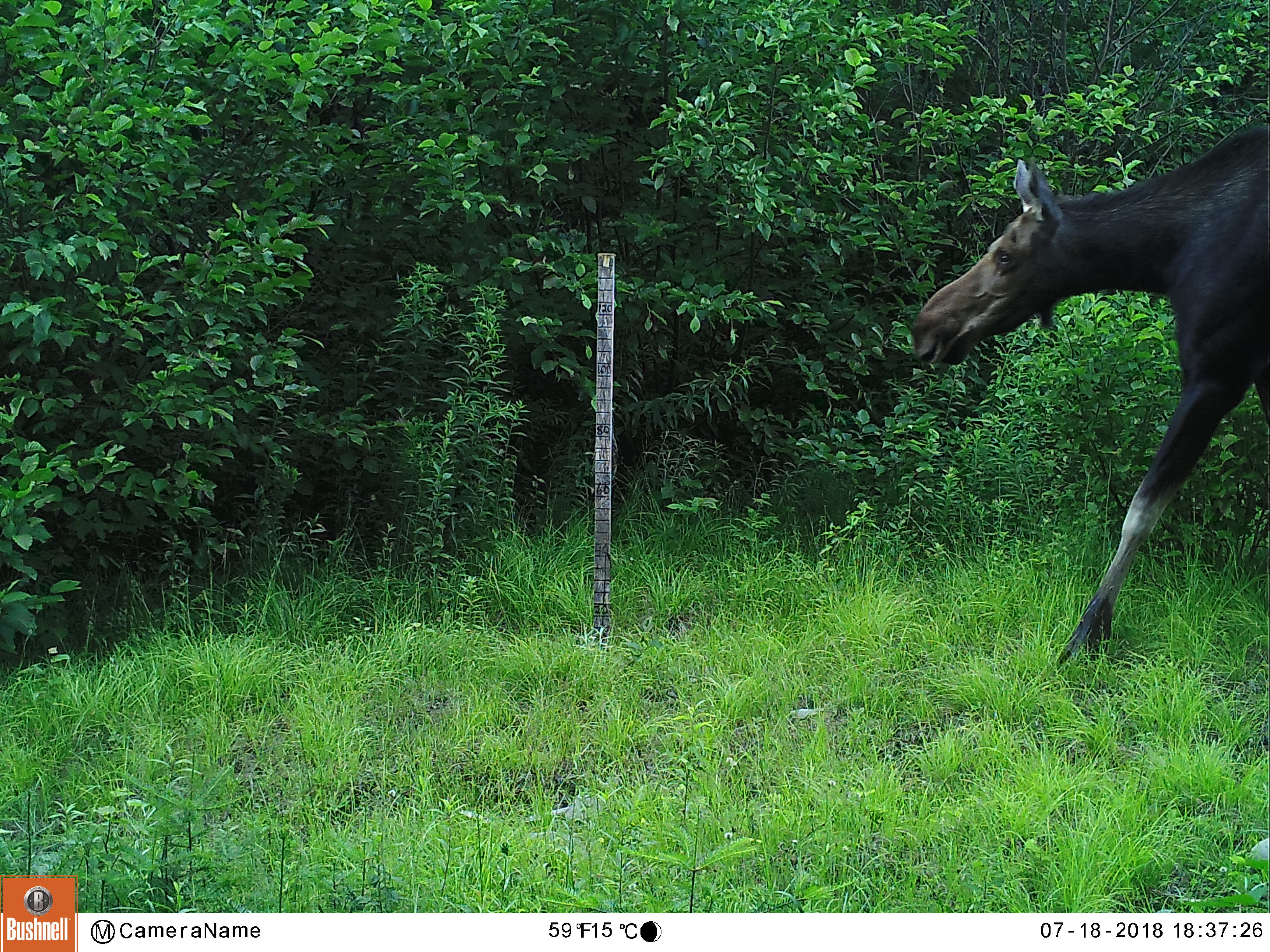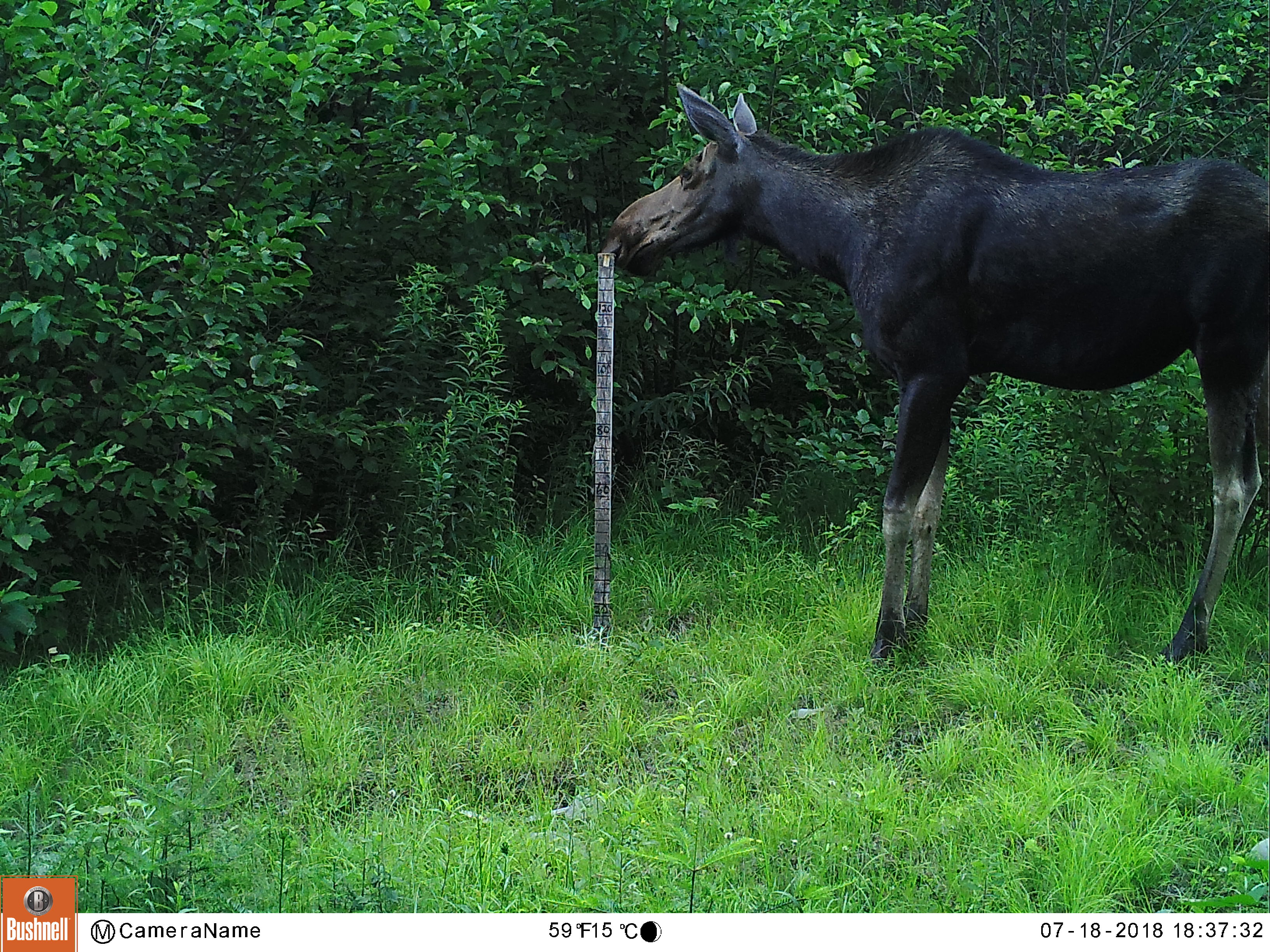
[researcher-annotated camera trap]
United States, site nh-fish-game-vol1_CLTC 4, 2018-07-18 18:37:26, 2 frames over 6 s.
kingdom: Animalia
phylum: Chordata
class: Mammalia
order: Artiodactyla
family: Cervidae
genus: Alces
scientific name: Alces alces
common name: moose